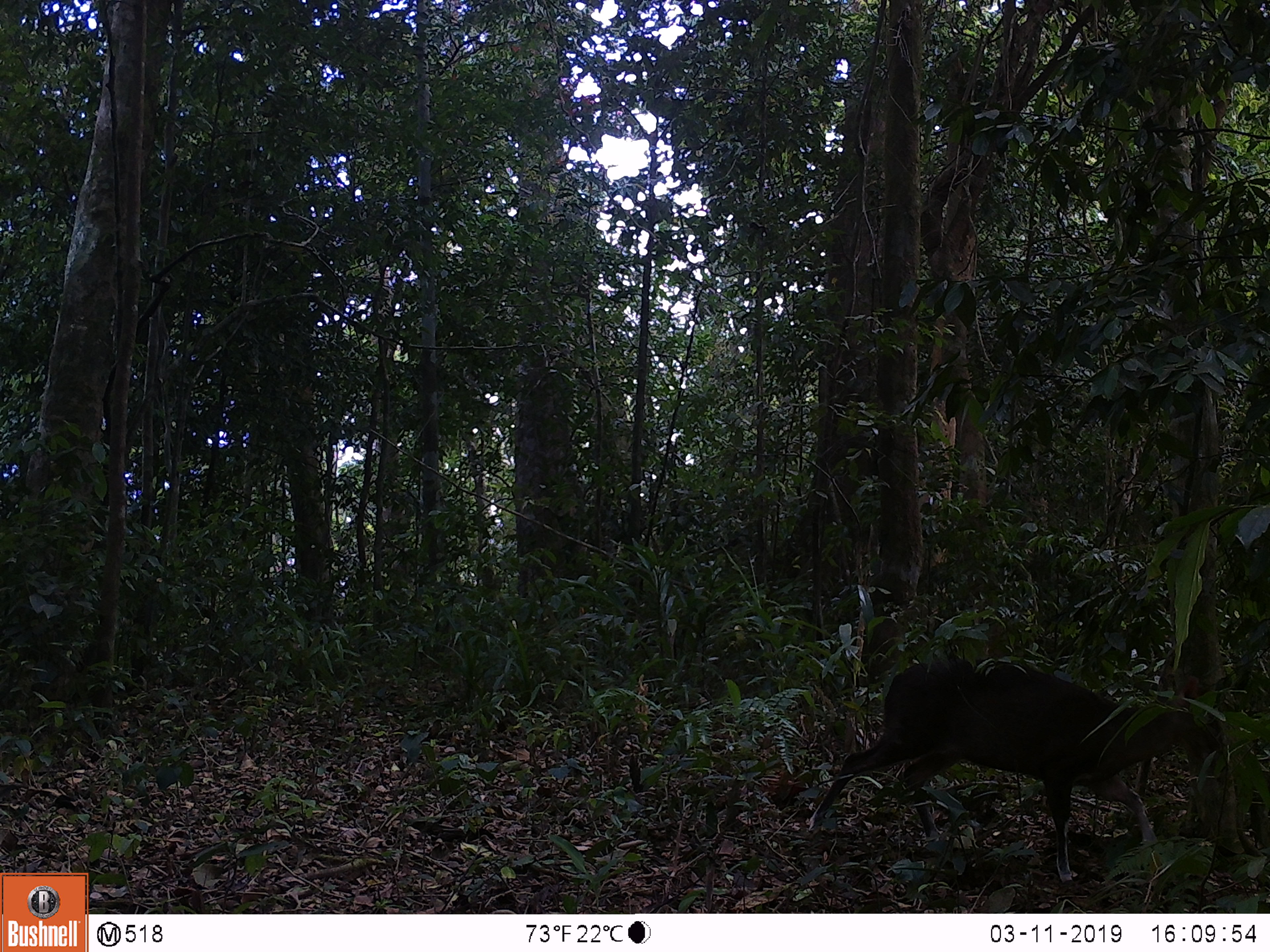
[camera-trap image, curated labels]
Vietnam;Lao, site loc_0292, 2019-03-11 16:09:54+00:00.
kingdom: Animalia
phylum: Chordata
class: Mammalia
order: Artiodactyla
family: Cervidae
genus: Muntiacus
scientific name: Muntiacus rooseveltorum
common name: roosevelt's muntjac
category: roosevelts muntjac group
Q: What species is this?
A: Roosevelts muntjac group (roosevelt's muntjac) (Muntiacus rooseveltorum).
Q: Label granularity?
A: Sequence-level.